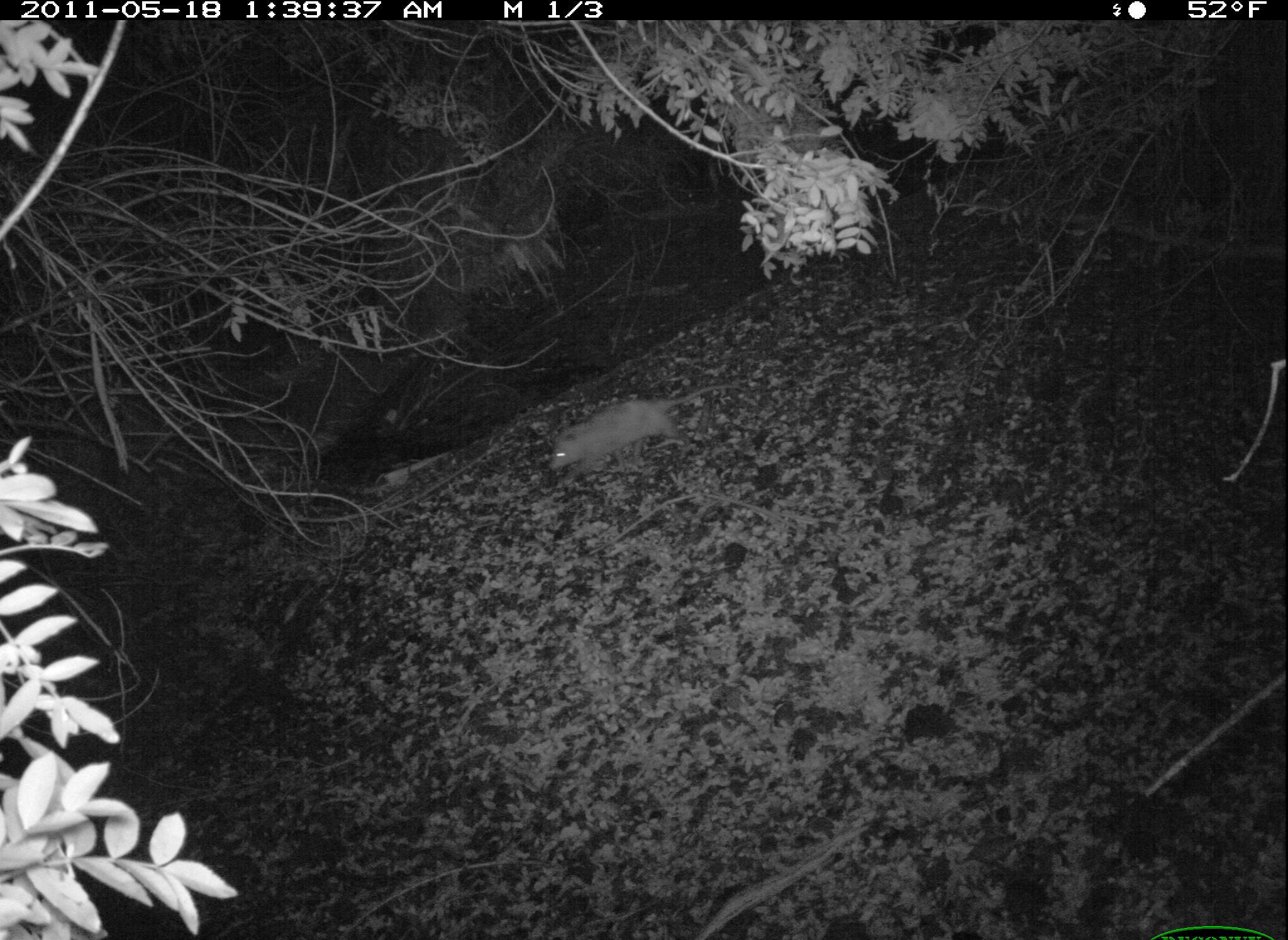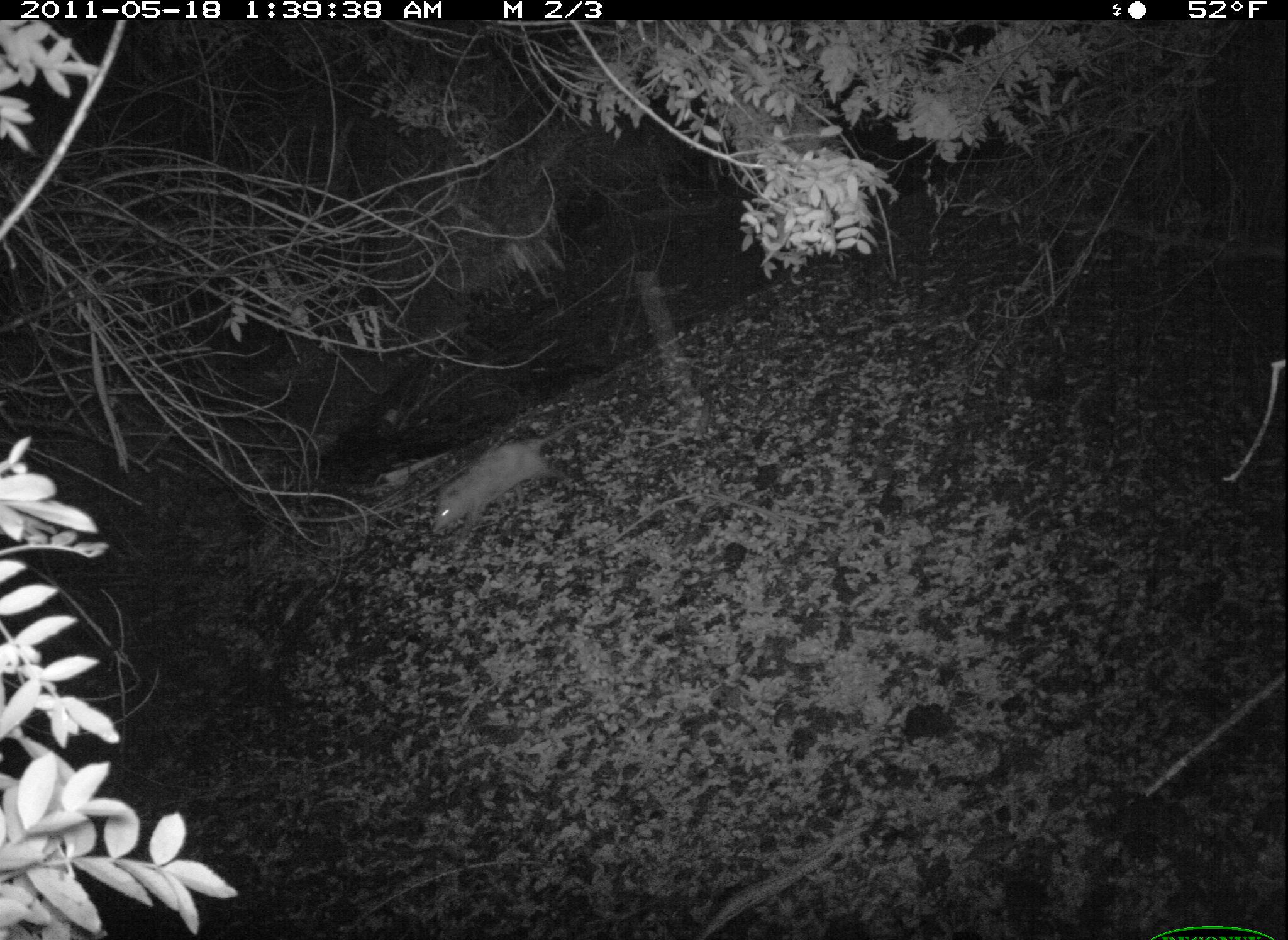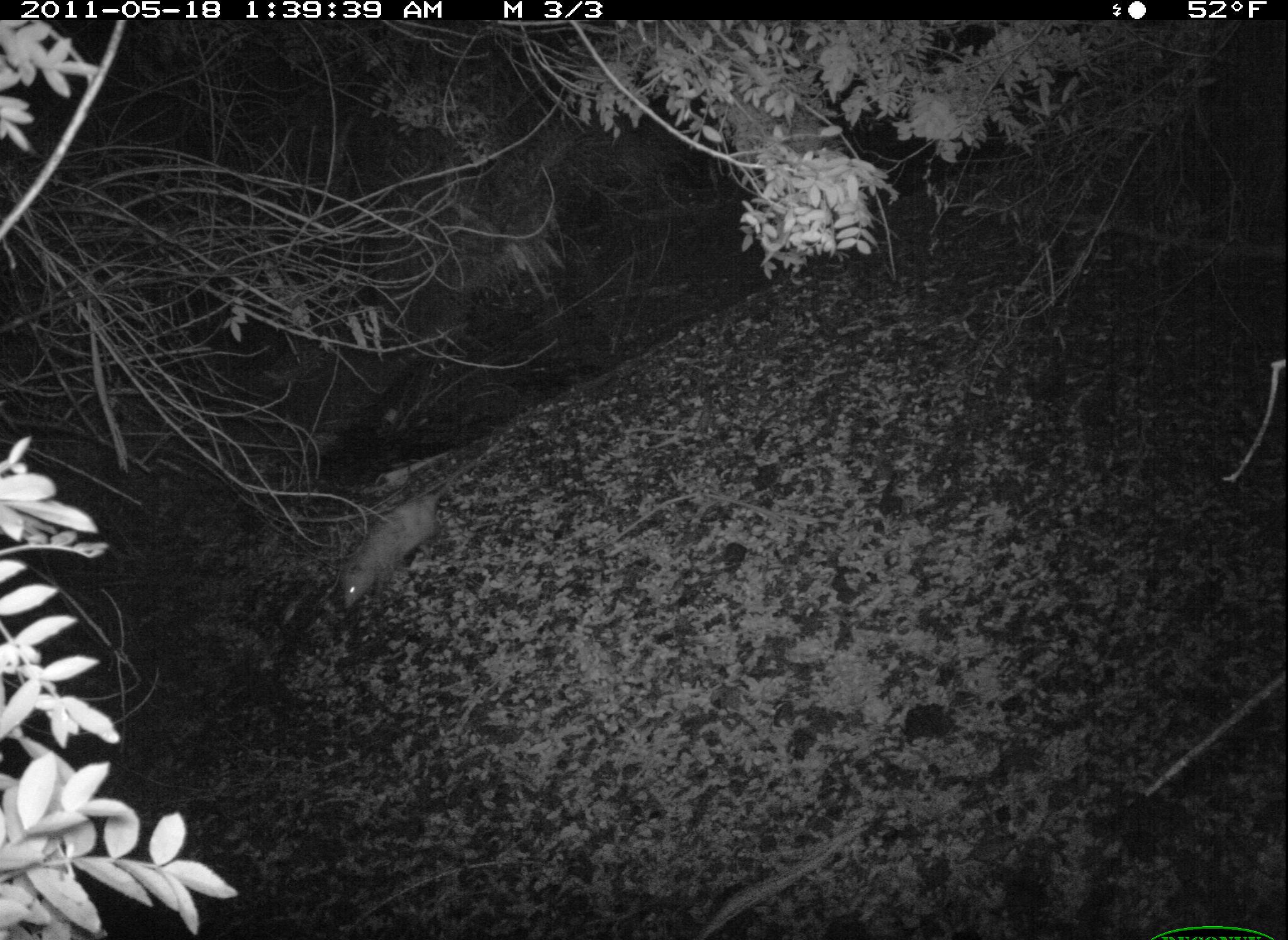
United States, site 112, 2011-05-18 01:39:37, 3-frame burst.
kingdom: Animalia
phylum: Chordata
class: Mammalia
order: Didelphimorphia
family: Didelphidae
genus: Didelphis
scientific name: Didelphis virginiana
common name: virginia opossum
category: opossum